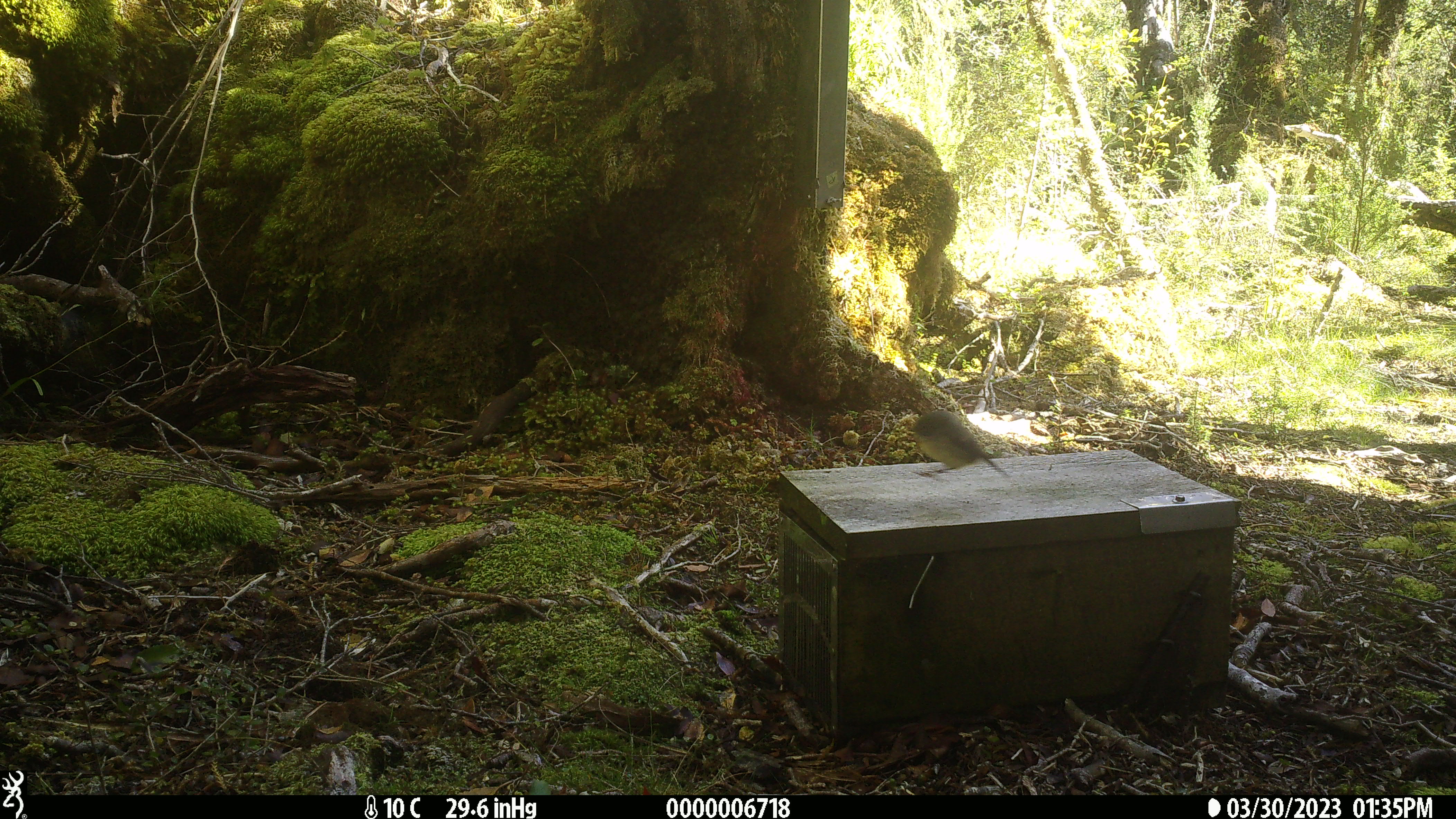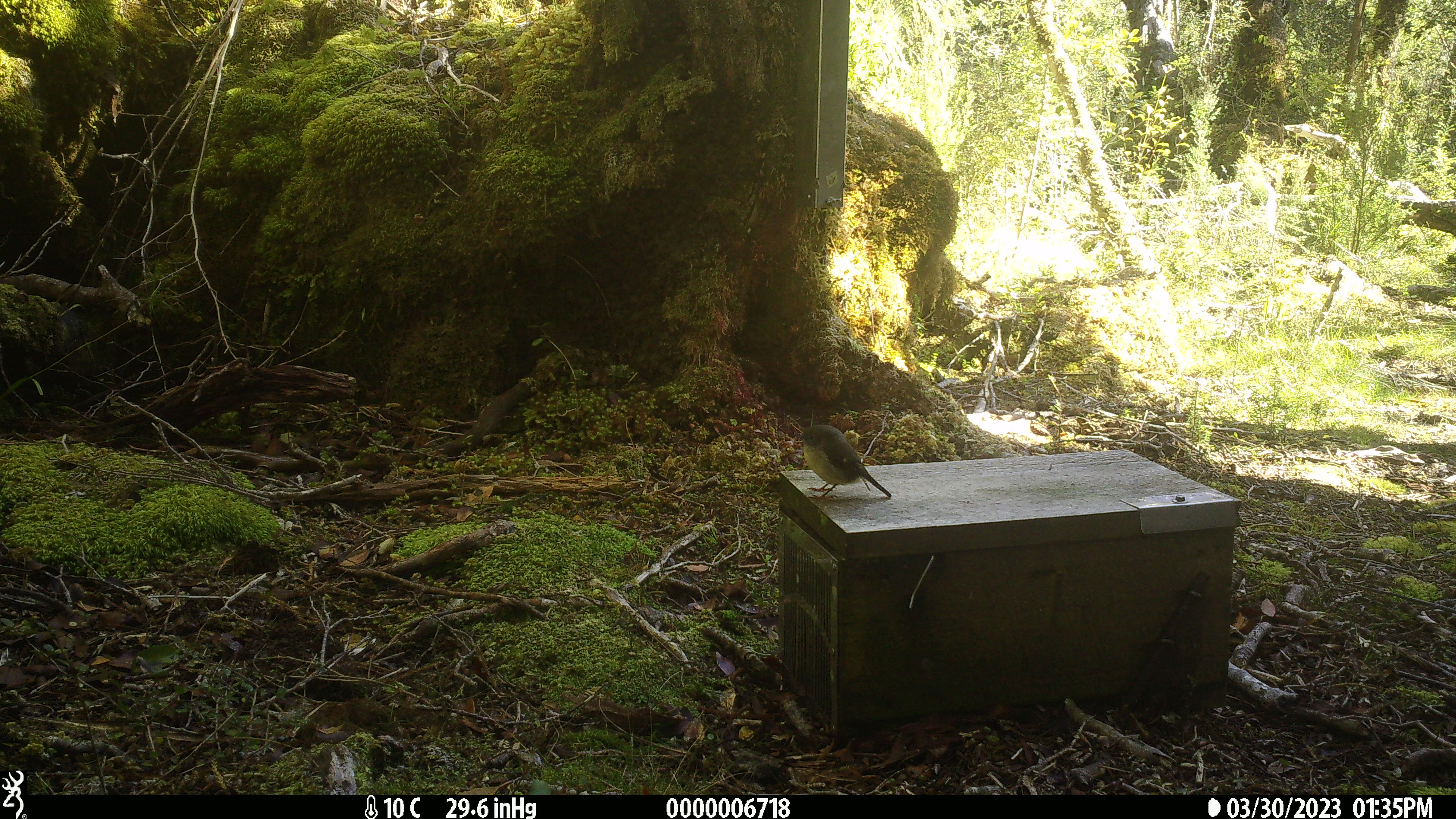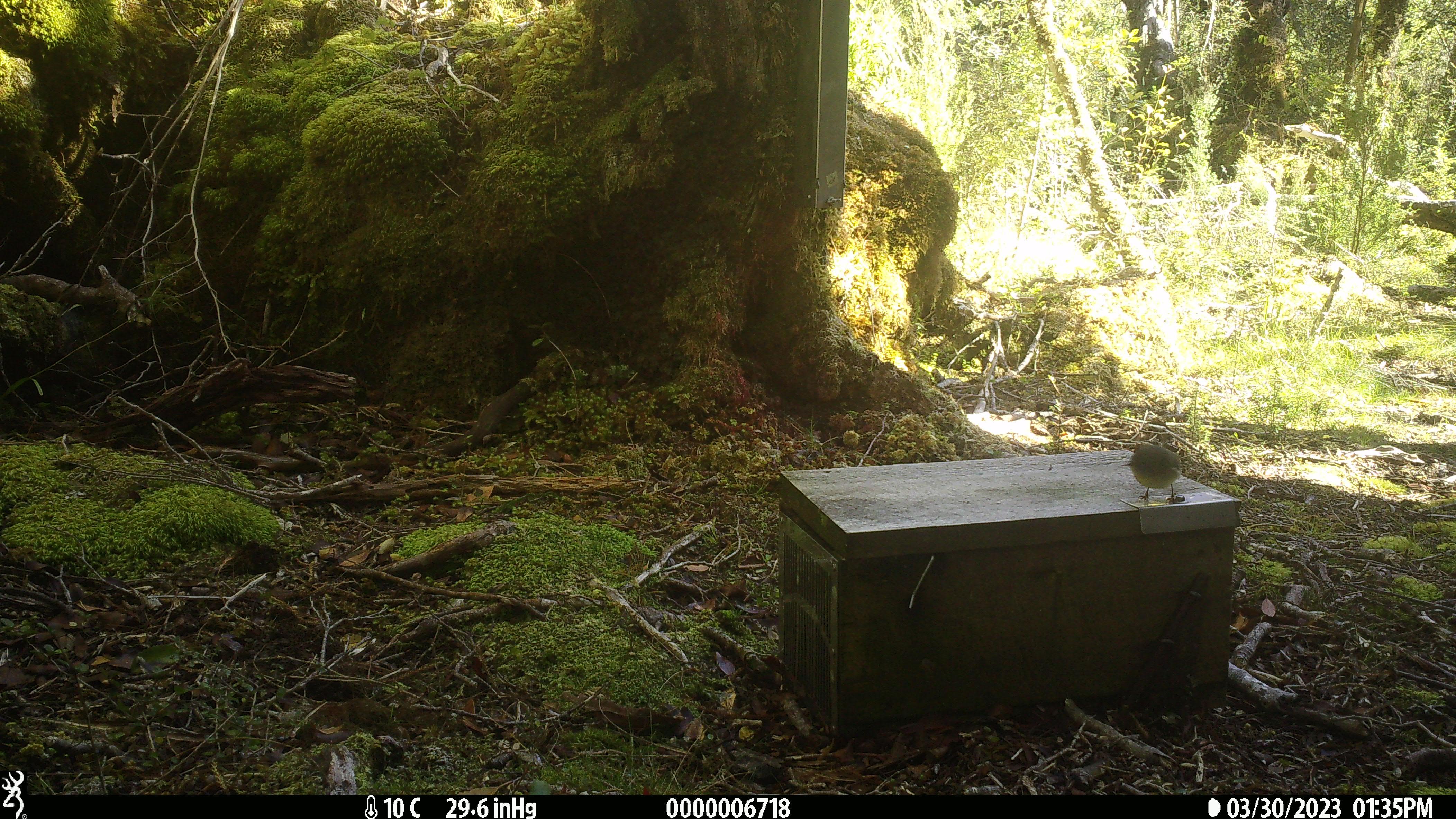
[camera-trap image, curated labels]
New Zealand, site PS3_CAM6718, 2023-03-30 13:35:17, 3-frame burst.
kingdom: Animalia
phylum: Chordata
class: Aves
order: Passeriformes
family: Petroicidae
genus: Petroica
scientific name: Petroica macrocephala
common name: tomtit